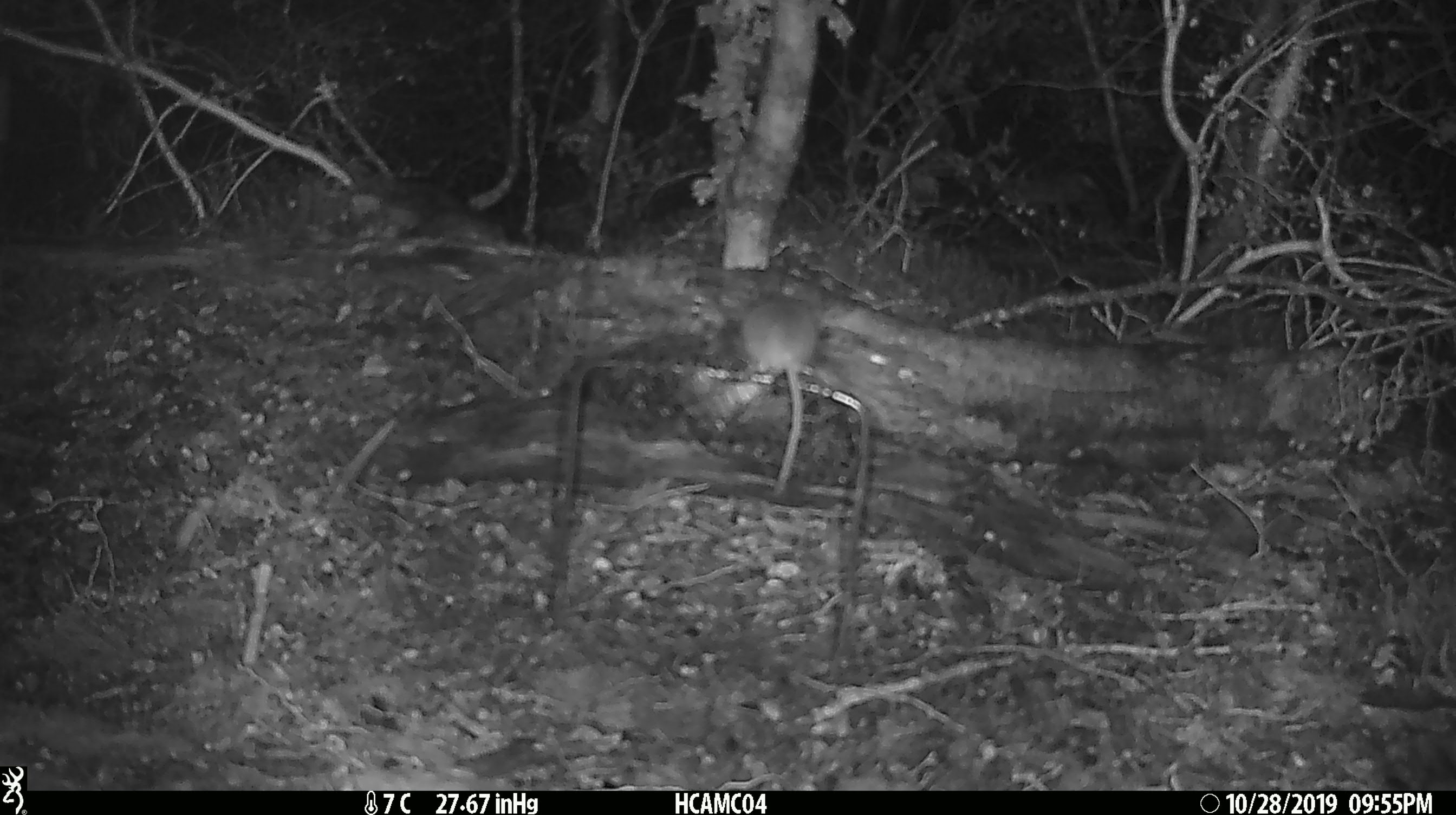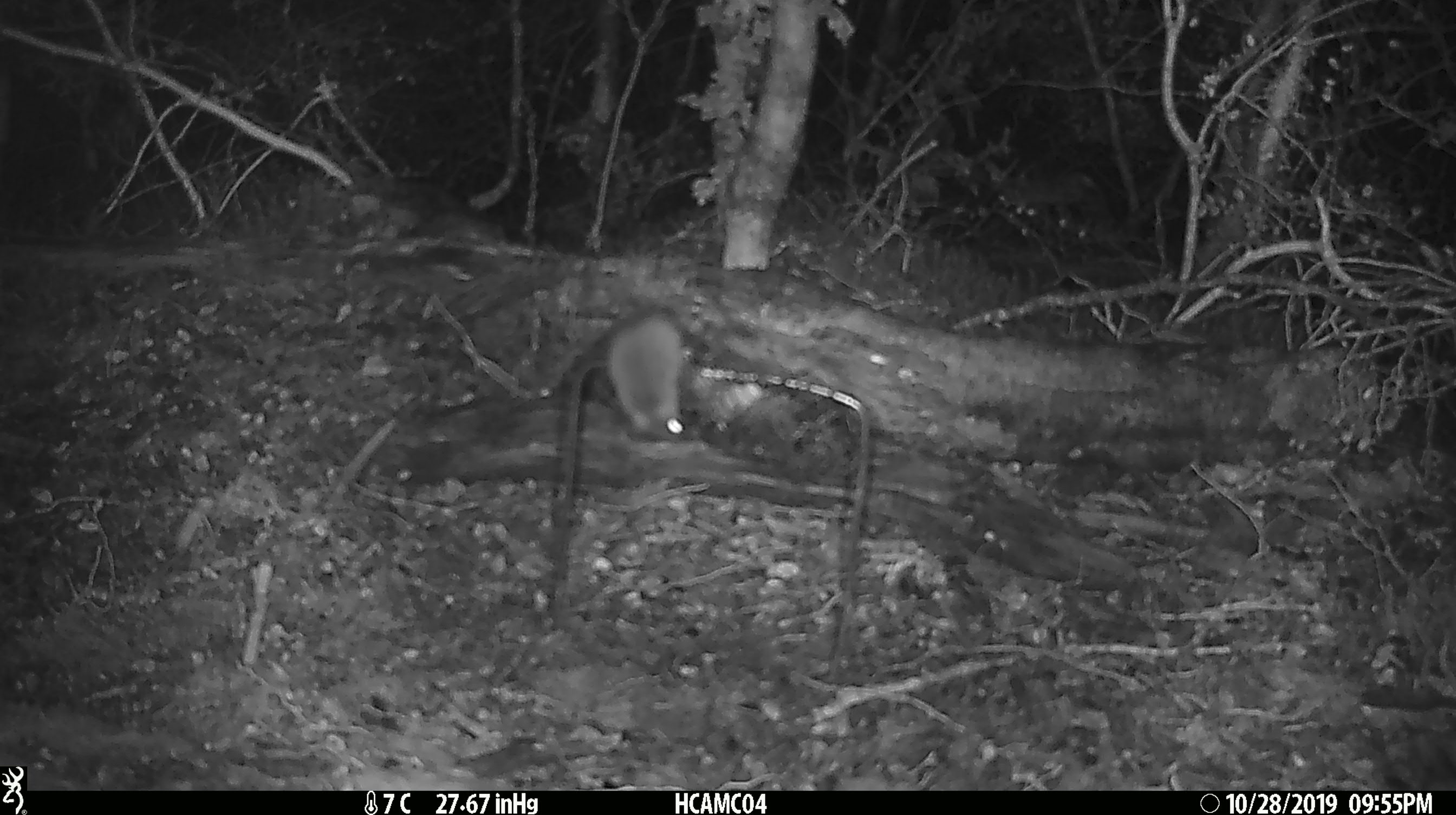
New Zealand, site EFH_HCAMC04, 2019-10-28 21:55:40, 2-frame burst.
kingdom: Animalia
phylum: Chordata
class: Mammalia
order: Rodentia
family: Muridae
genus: Mus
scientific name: Mus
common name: mouse